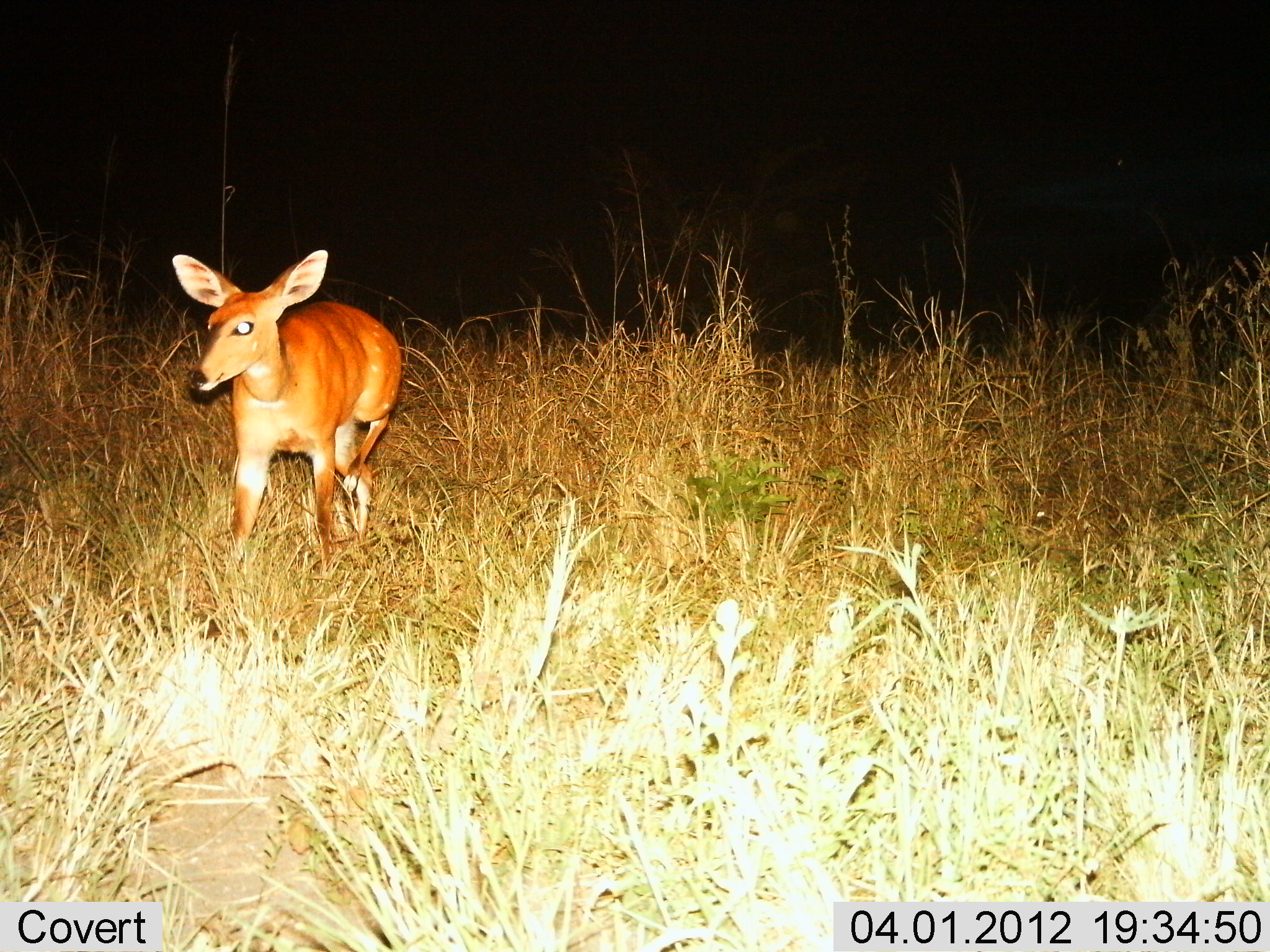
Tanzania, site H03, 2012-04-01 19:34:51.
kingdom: Animalia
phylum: Chordata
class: Mammalia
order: Artiodactyla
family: Bovidae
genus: Redunca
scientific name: Redunca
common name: reedbuck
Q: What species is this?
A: Reedbuck (Redunca).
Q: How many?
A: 1.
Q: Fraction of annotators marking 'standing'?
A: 63%.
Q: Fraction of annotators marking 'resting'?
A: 0%.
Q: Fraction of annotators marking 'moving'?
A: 37%.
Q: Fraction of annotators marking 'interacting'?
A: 0%.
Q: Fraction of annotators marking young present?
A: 0%.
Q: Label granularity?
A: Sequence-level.